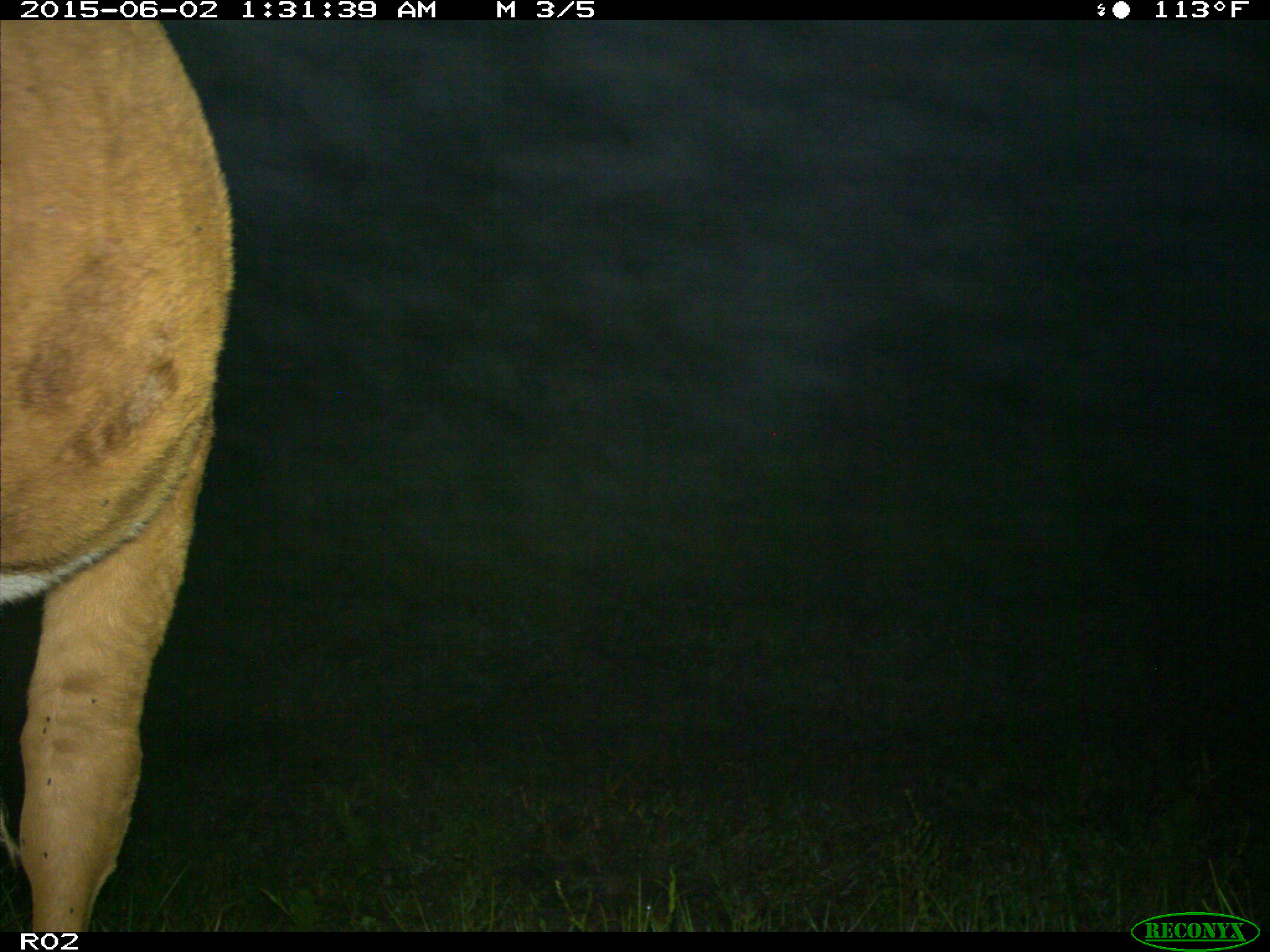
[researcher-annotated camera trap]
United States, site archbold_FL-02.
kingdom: Animalia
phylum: Chordata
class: Mammalia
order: Artiodactyla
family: Bovidae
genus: Bos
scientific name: Bos taurus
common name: domestic cow